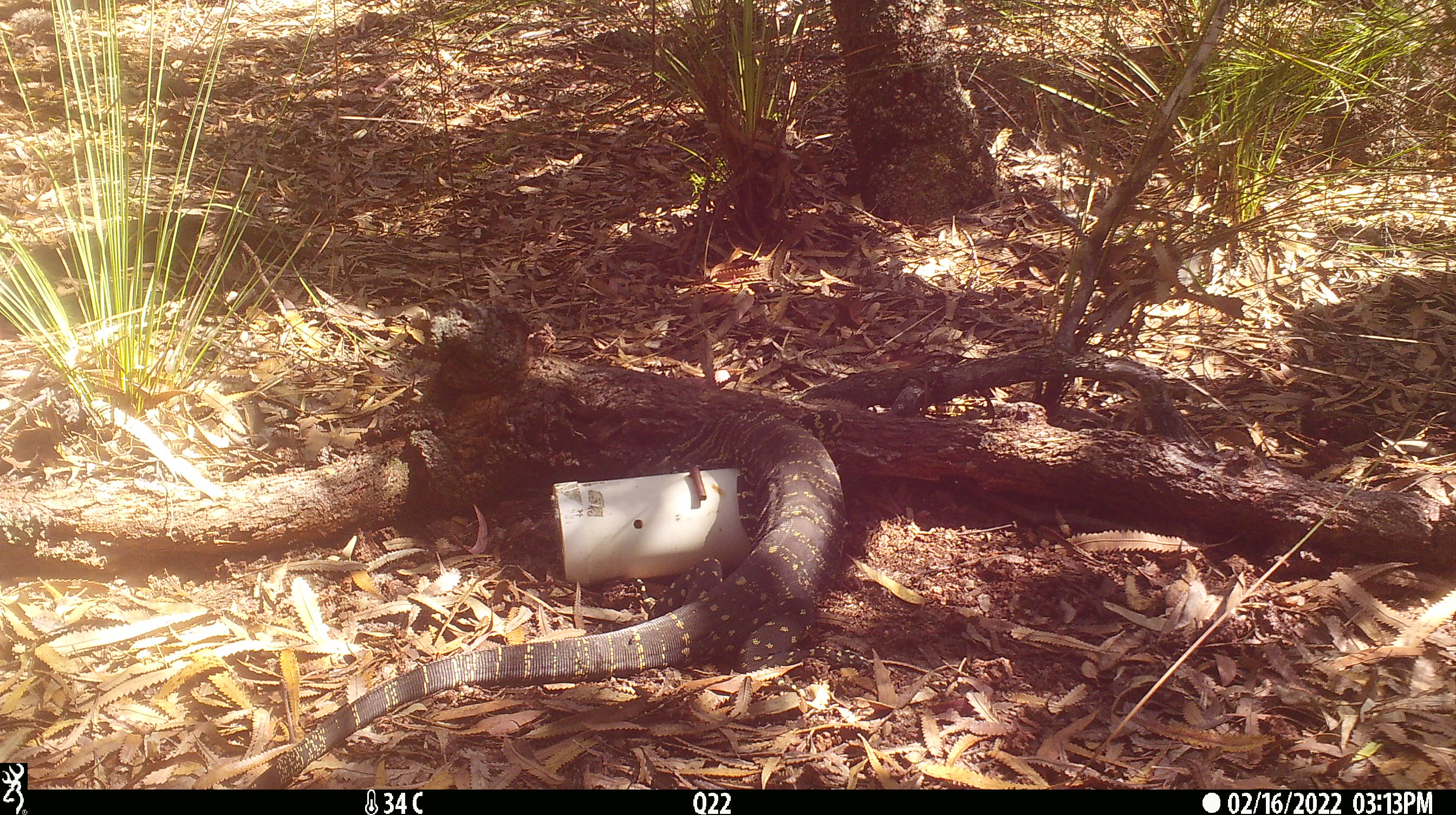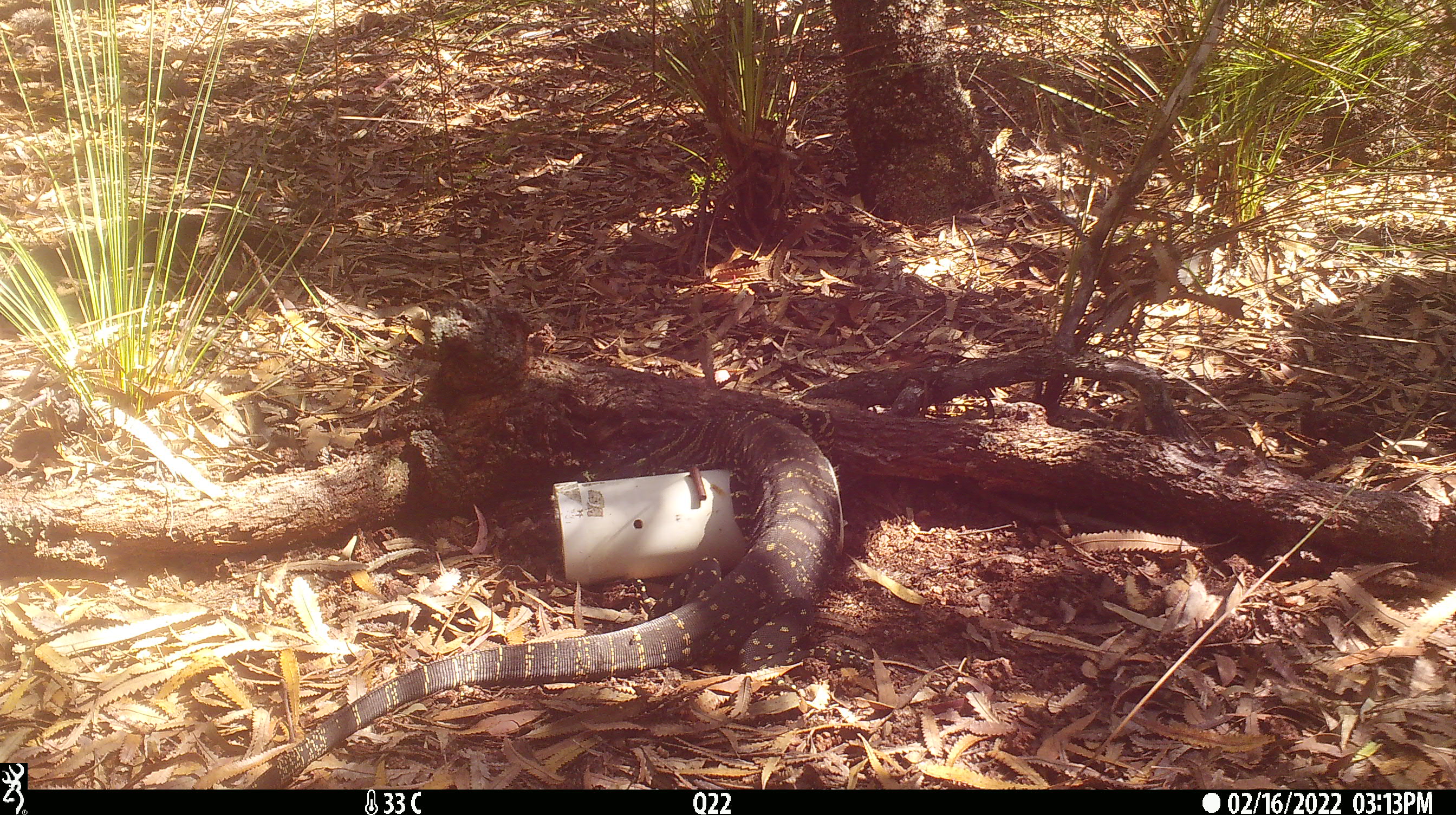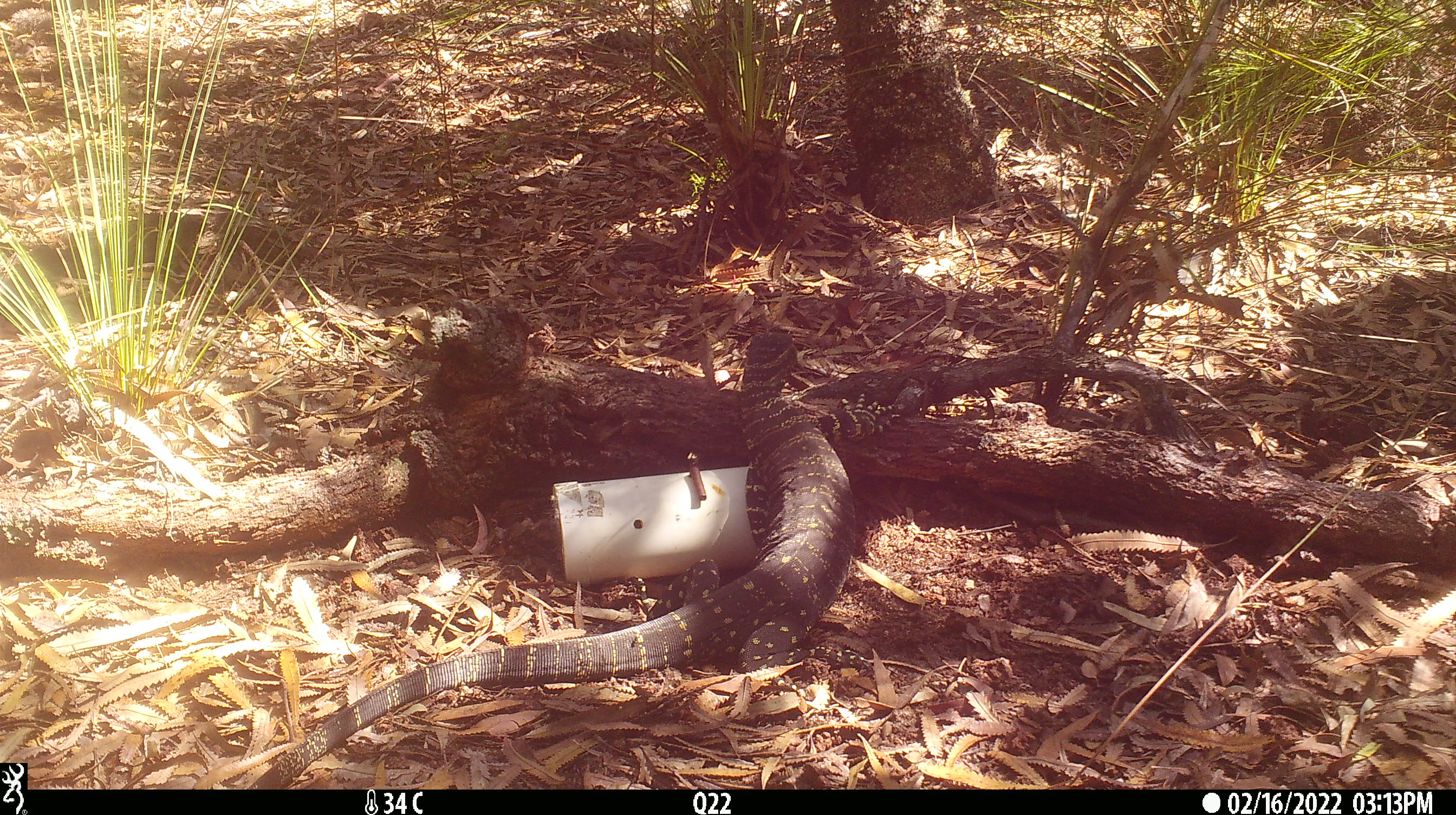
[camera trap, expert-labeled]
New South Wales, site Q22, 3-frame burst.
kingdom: Animalia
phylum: Chordata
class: Reptilia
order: Squamata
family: Varanidae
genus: Varanus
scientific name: Varanus varius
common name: lace monitor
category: goanna